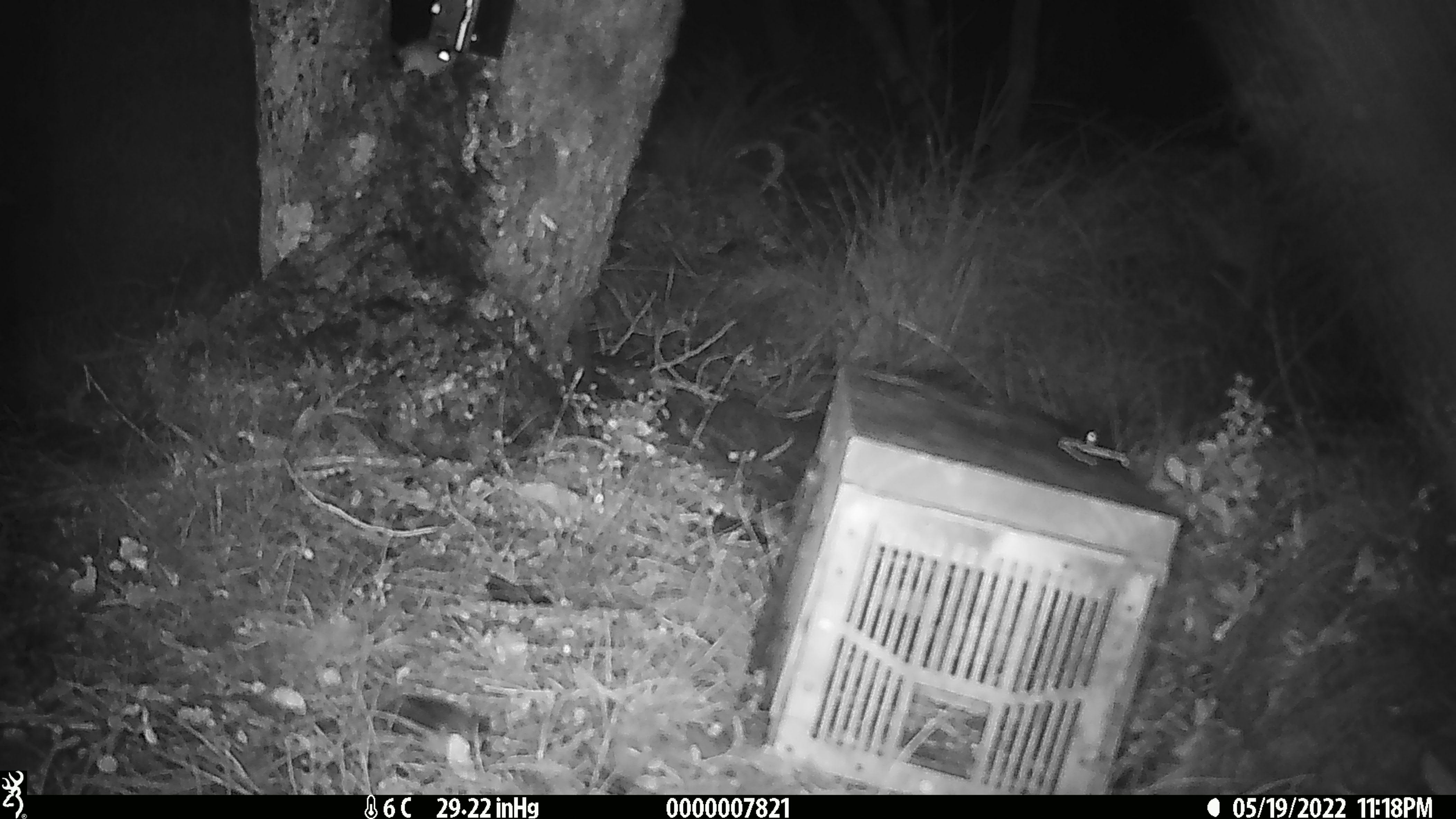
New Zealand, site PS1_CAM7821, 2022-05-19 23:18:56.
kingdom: Animalia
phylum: Chordata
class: Mammalia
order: Rodentia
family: Muridae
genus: Mus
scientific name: Mus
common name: mouse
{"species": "mouse (Mus)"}